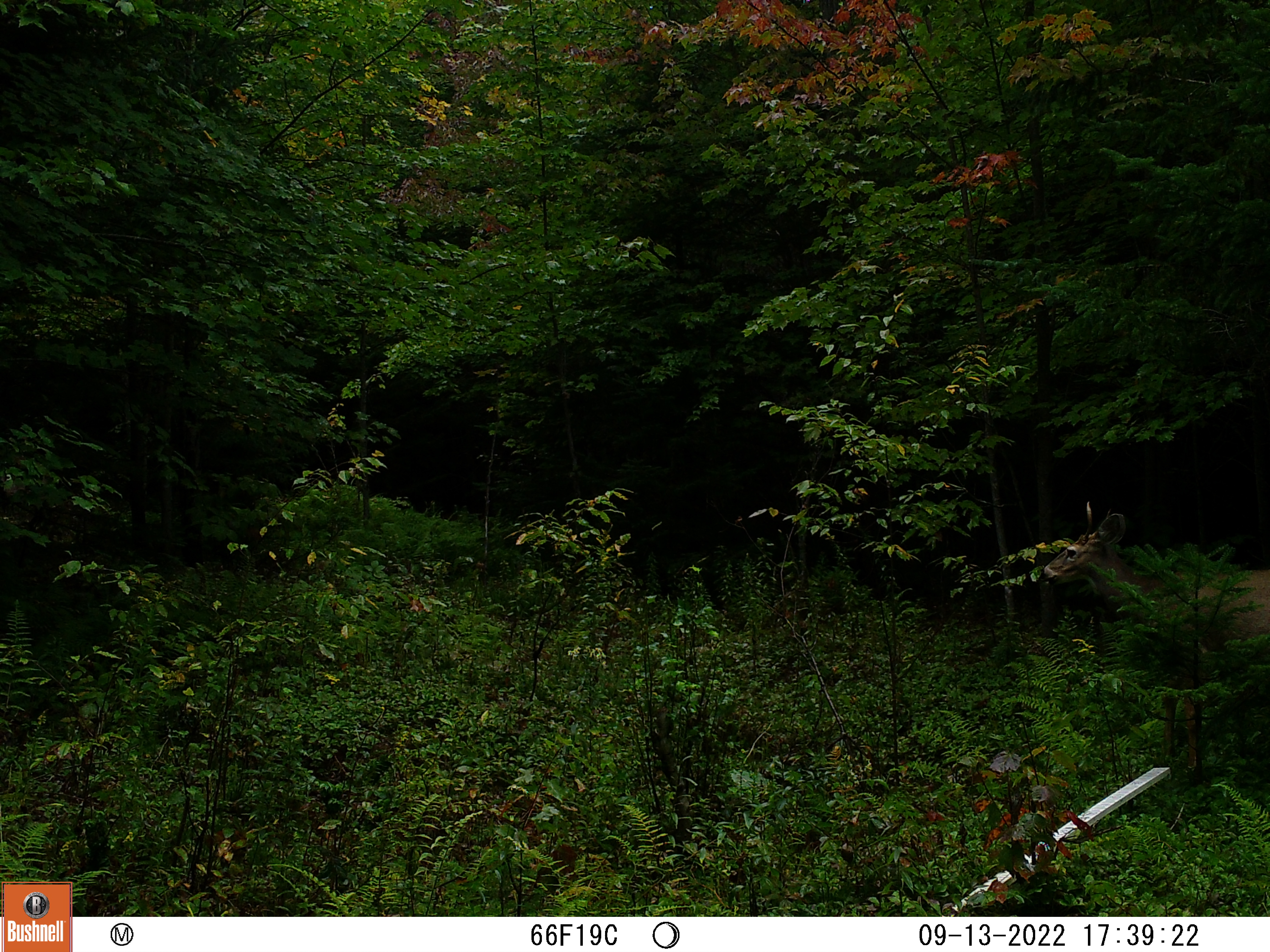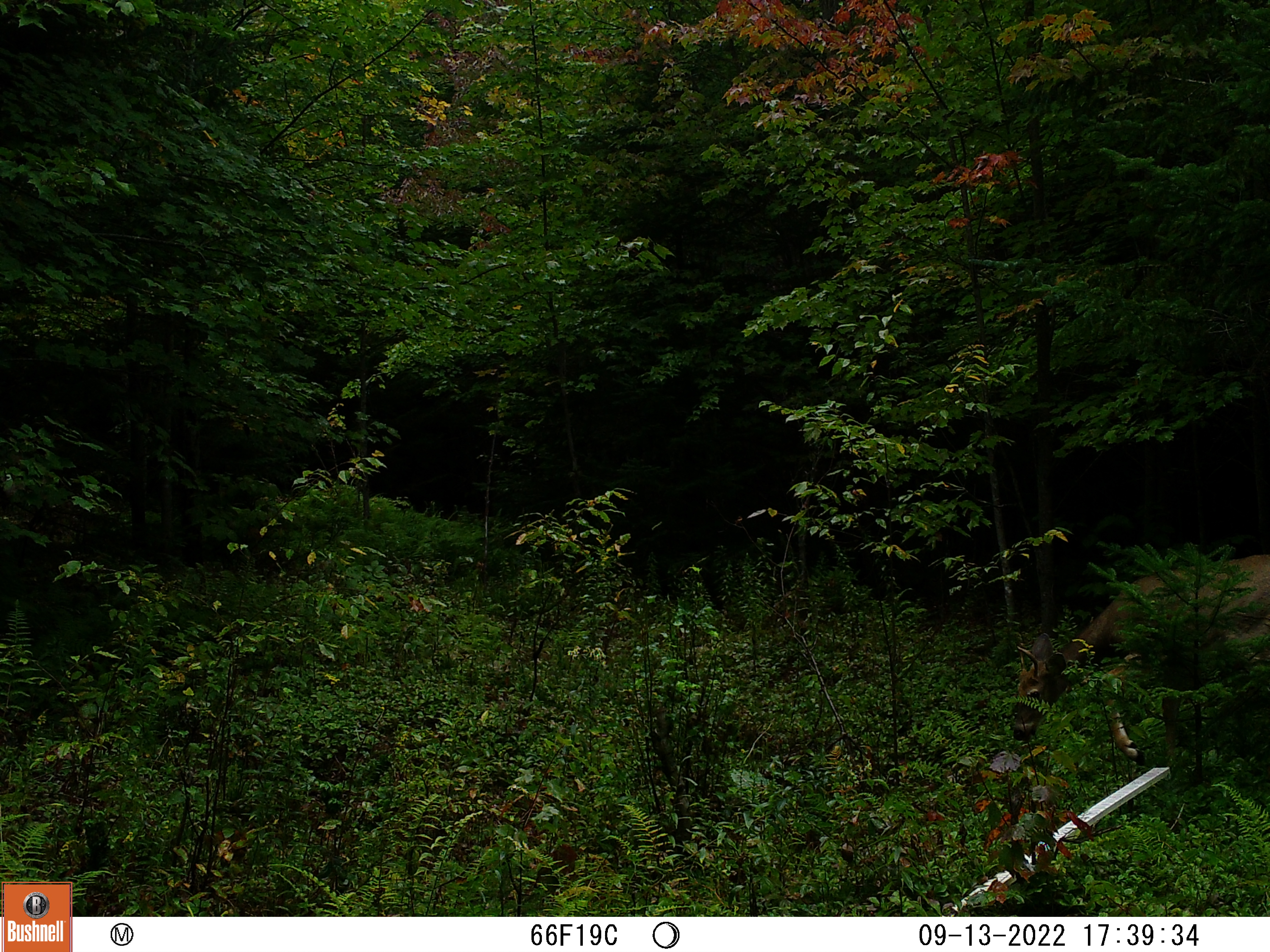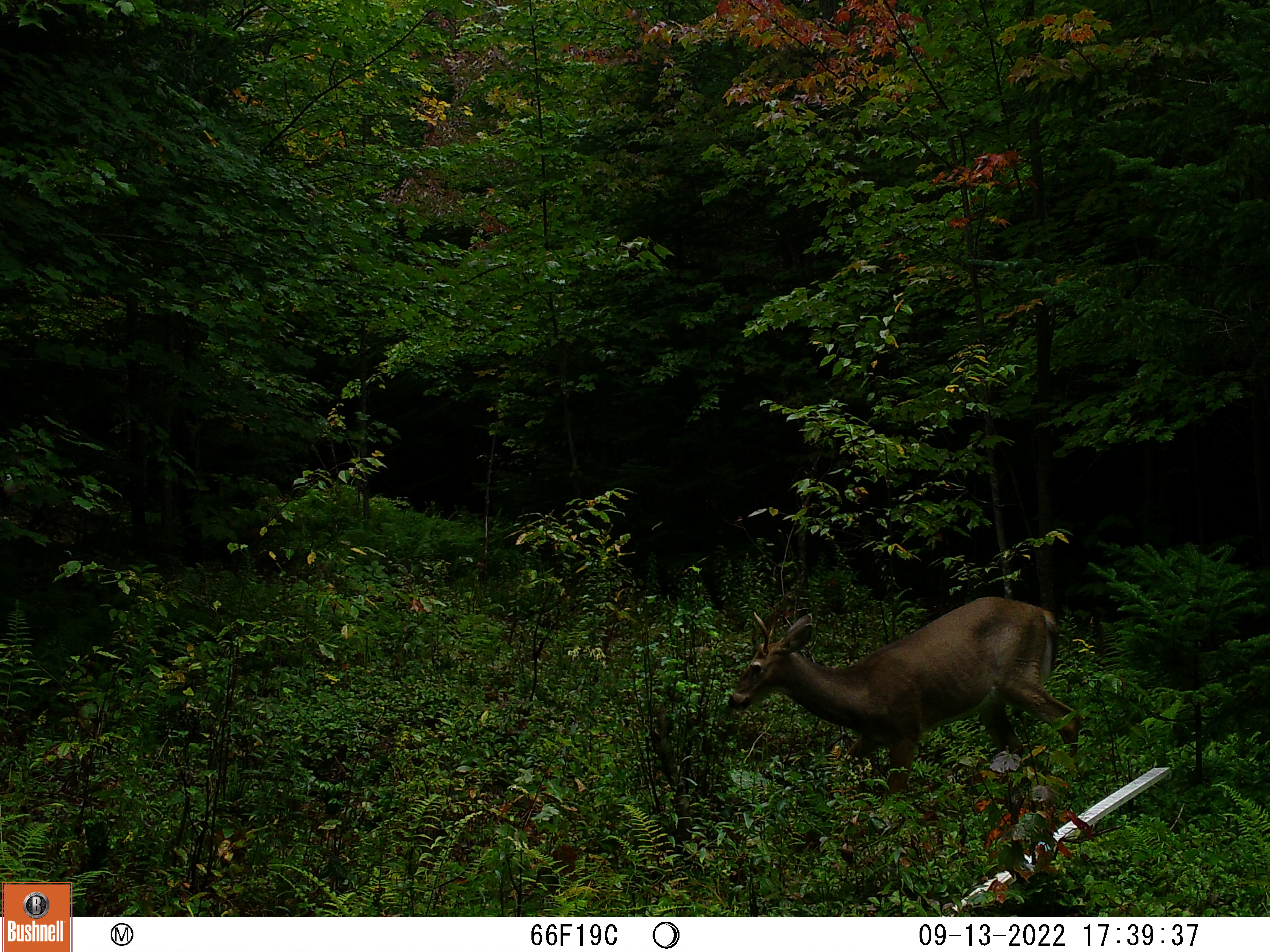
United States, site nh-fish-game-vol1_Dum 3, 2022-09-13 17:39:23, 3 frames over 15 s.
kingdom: Animalia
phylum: Chordata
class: Mammalia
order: Artiodactyla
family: Cervidae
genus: Odocoileus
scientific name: Odocoileus virginianus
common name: white-tailed deer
White-tailed deer (Odocoileus virginianus).